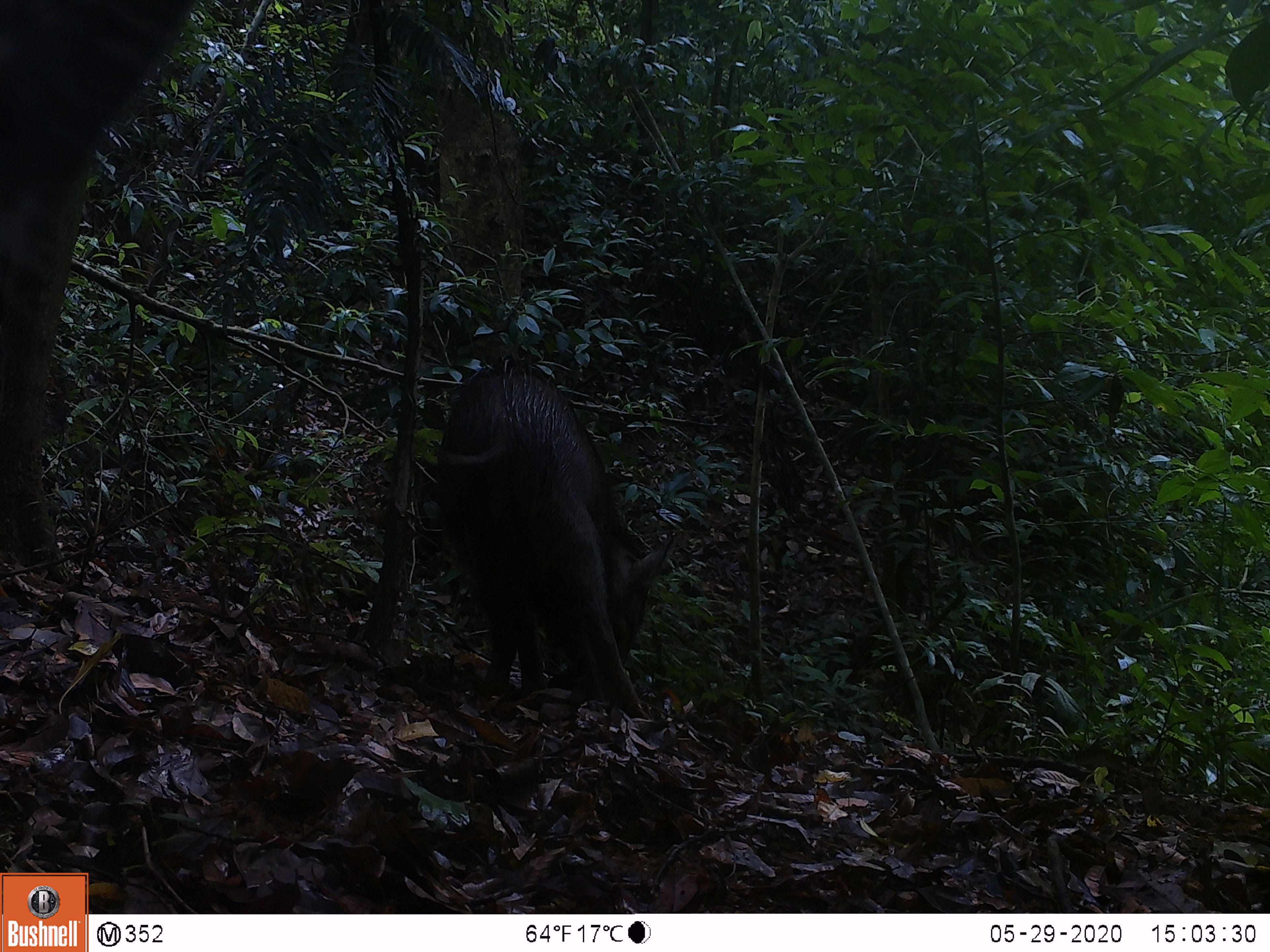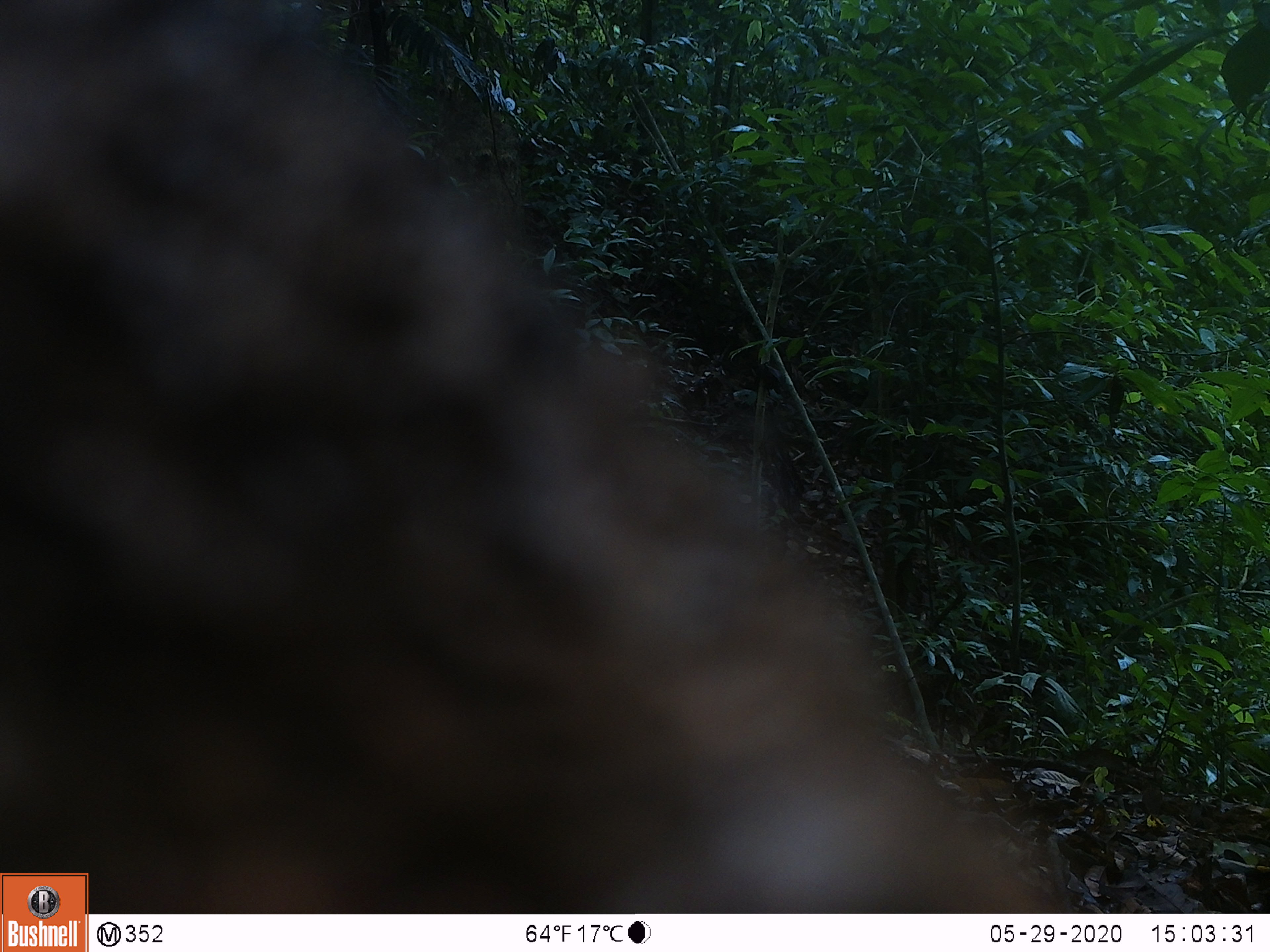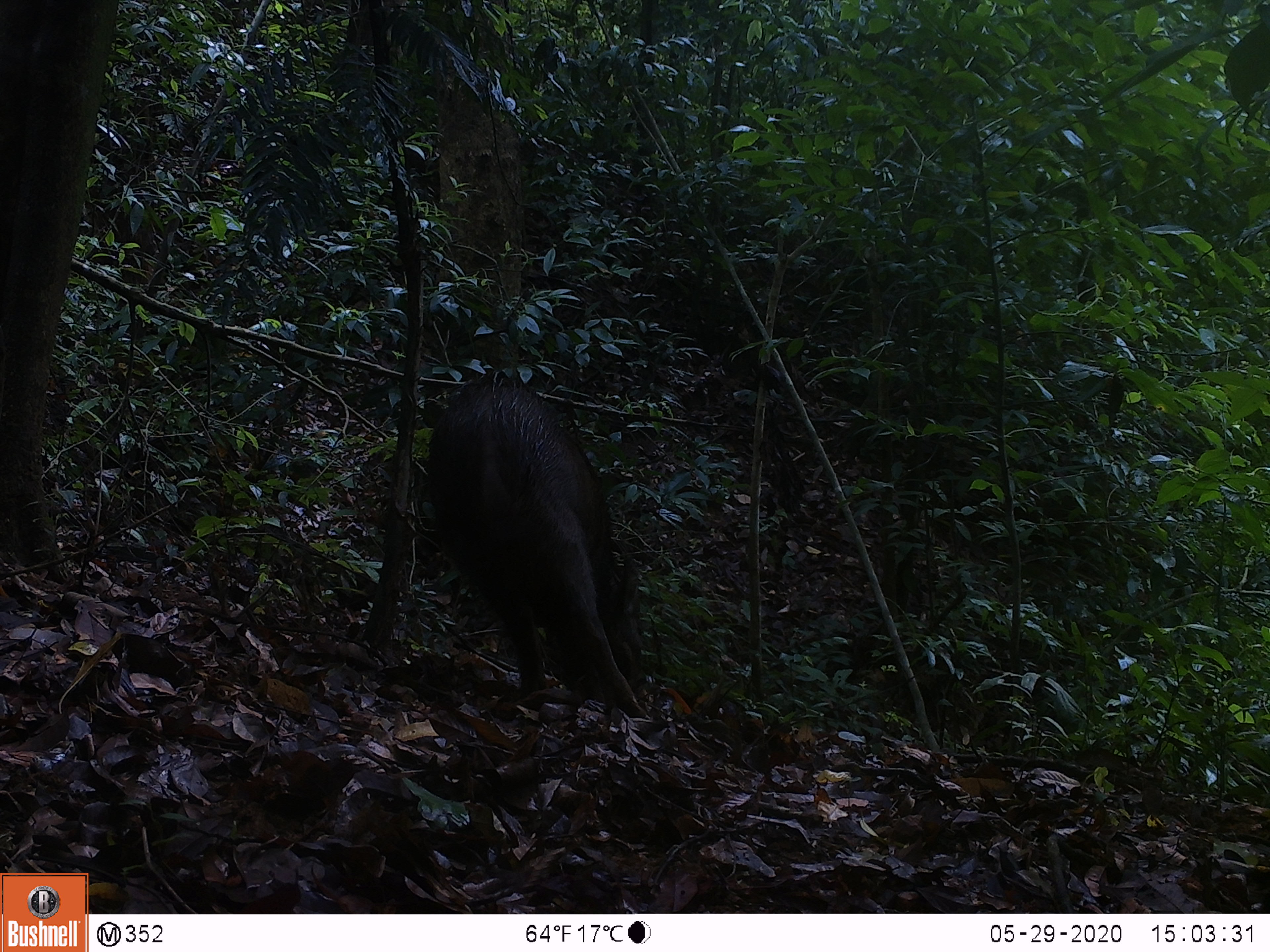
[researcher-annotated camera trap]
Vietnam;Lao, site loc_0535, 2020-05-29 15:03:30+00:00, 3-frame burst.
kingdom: Animalia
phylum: Chordata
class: Mammalia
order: Artiodactyla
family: Suidae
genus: Sus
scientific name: Sus scrofa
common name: eurasian wild pig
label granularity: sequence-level